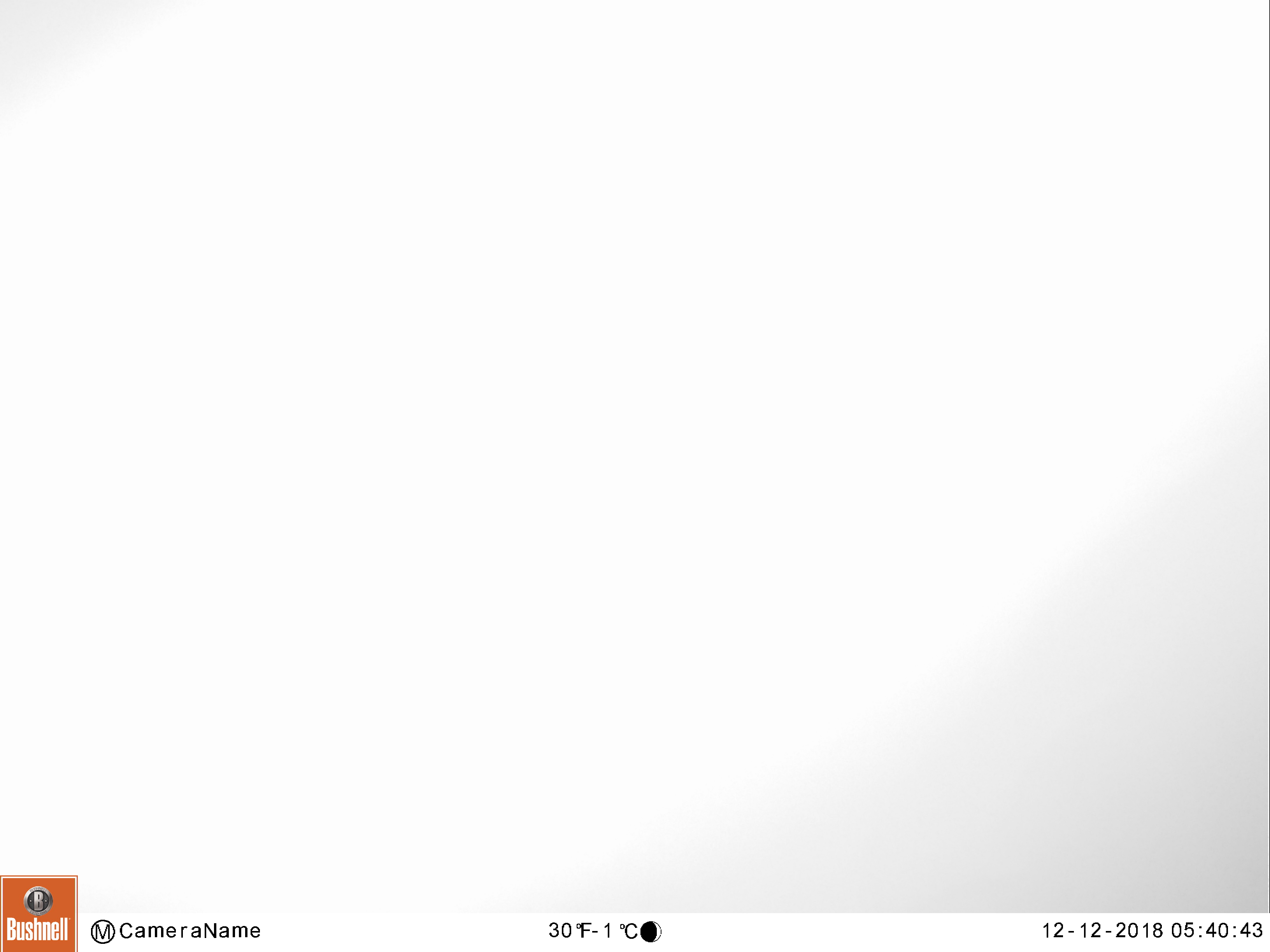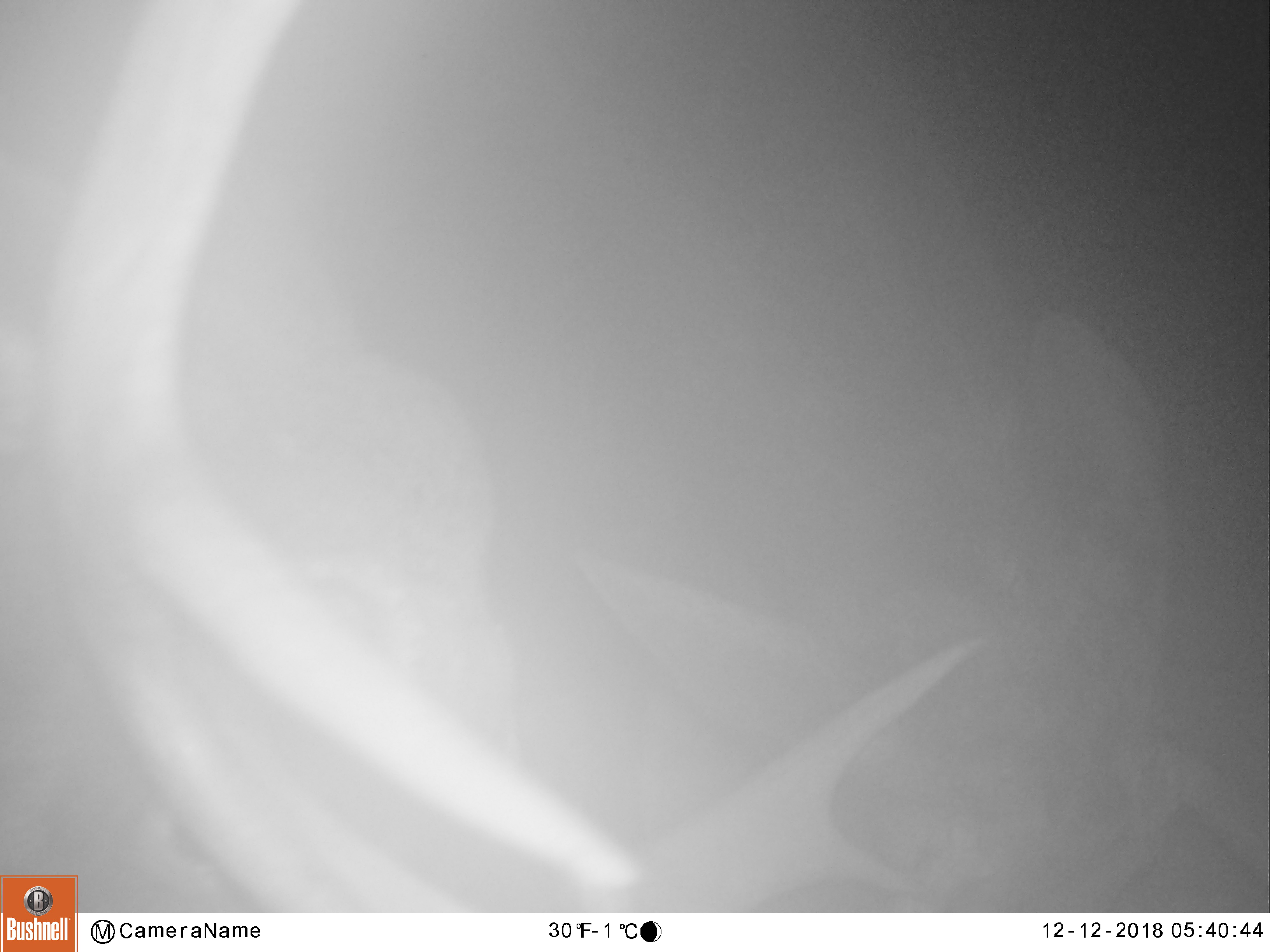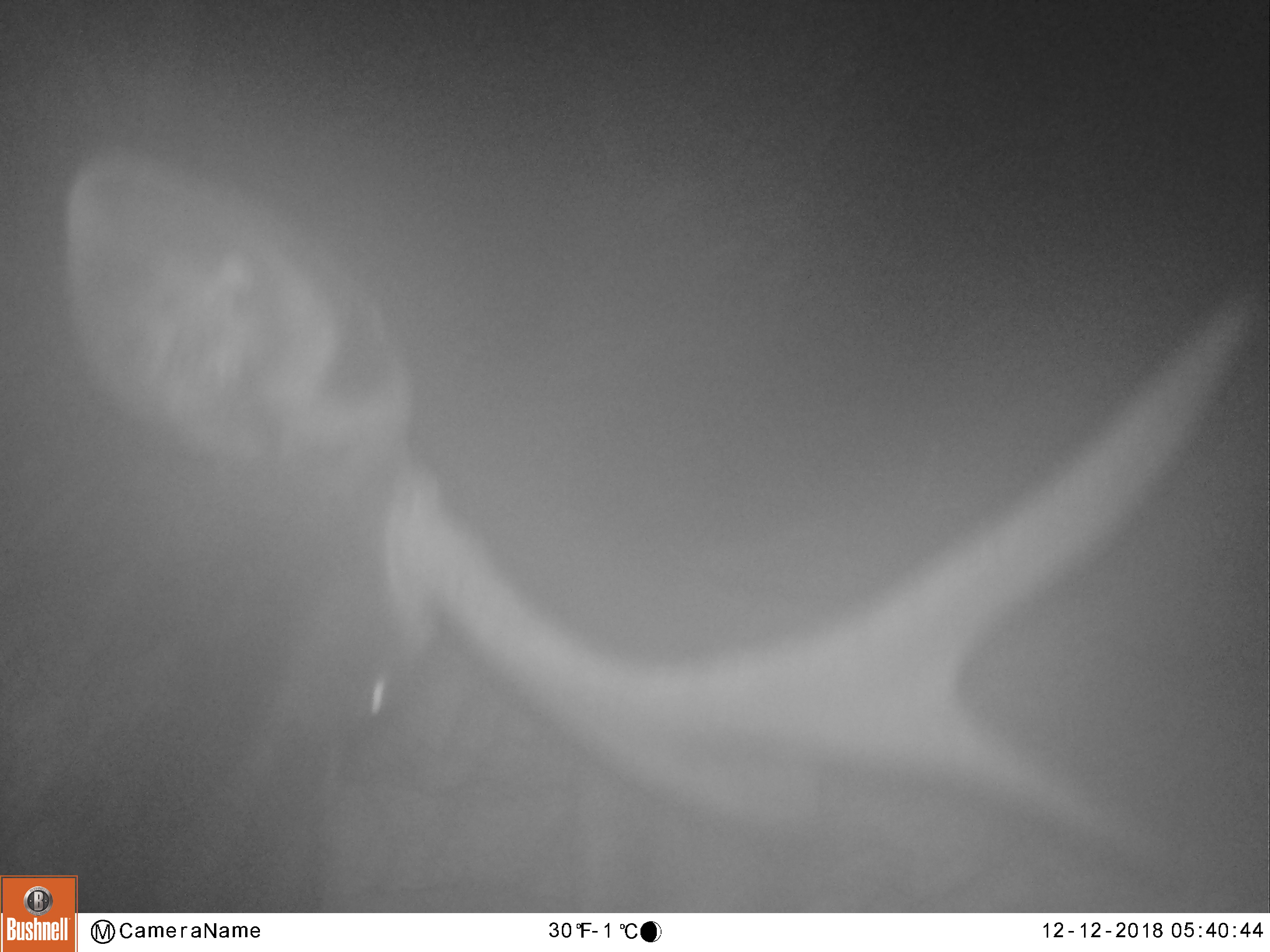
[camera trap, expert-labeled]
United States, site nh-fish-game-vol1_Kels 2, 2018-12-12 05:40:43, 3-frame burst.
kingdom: Animalia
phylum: Chordata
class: Mammalia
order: Artiodactyla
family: Cervidae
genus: Alces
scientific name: Alces alces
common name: moose